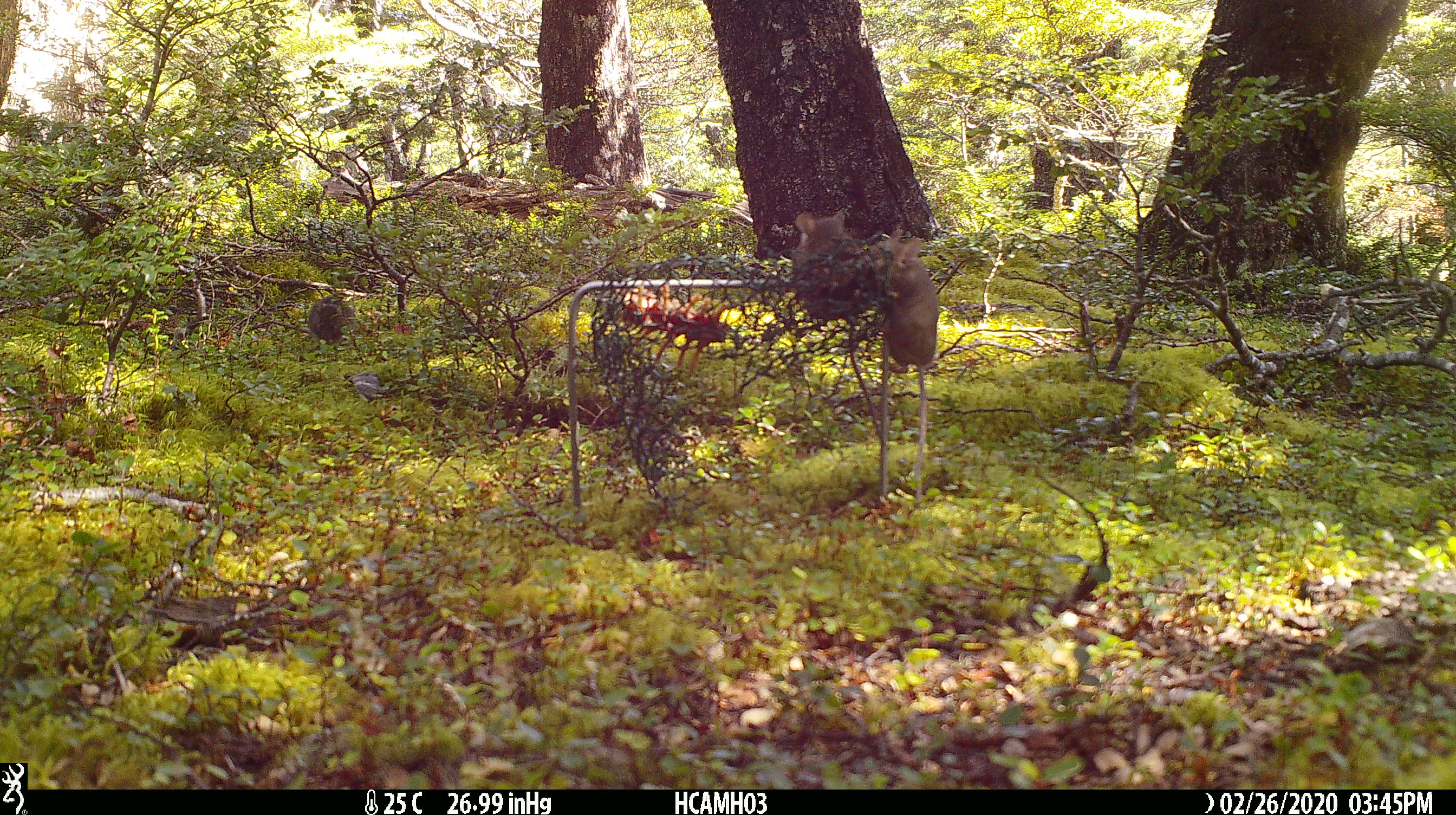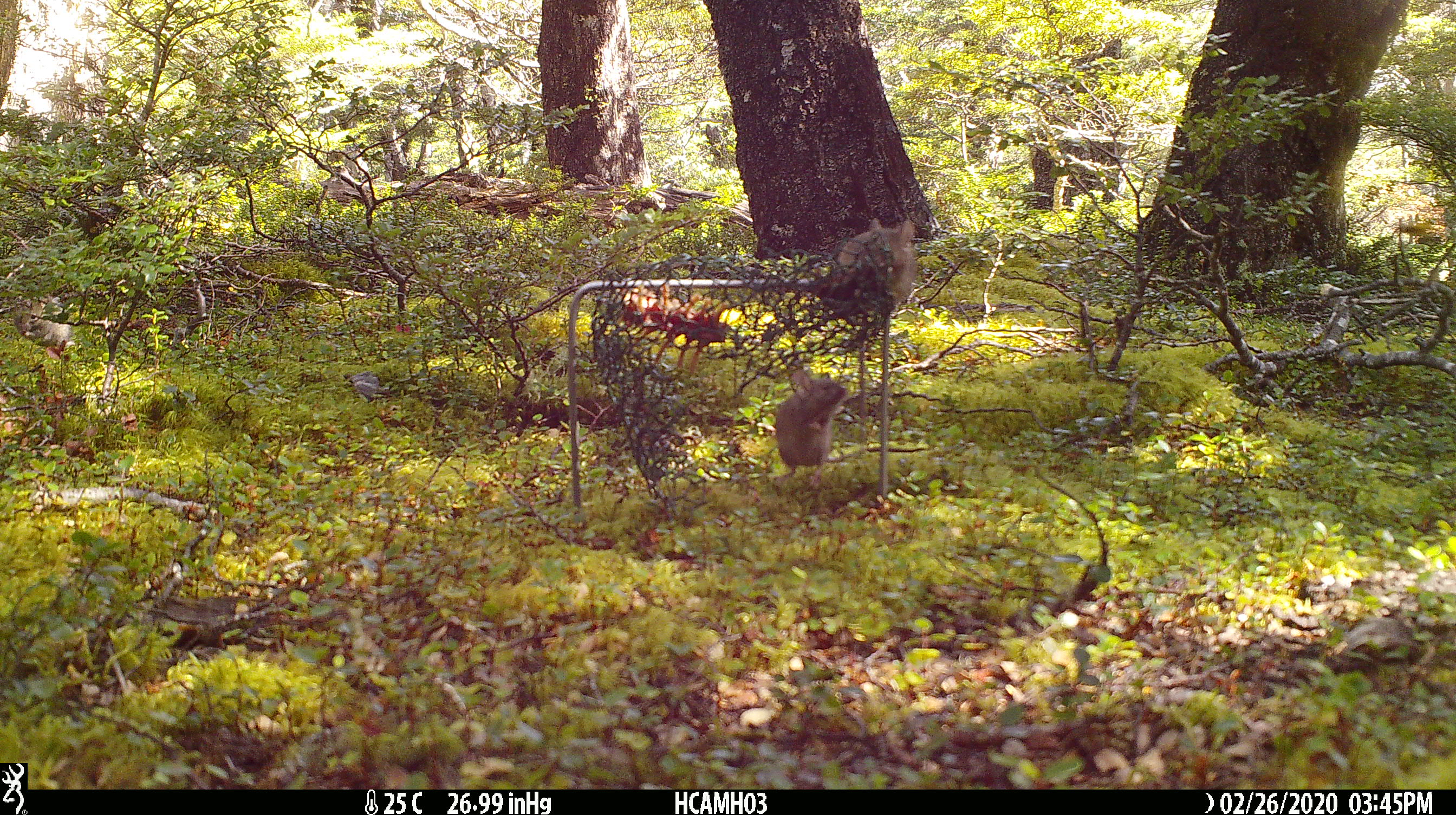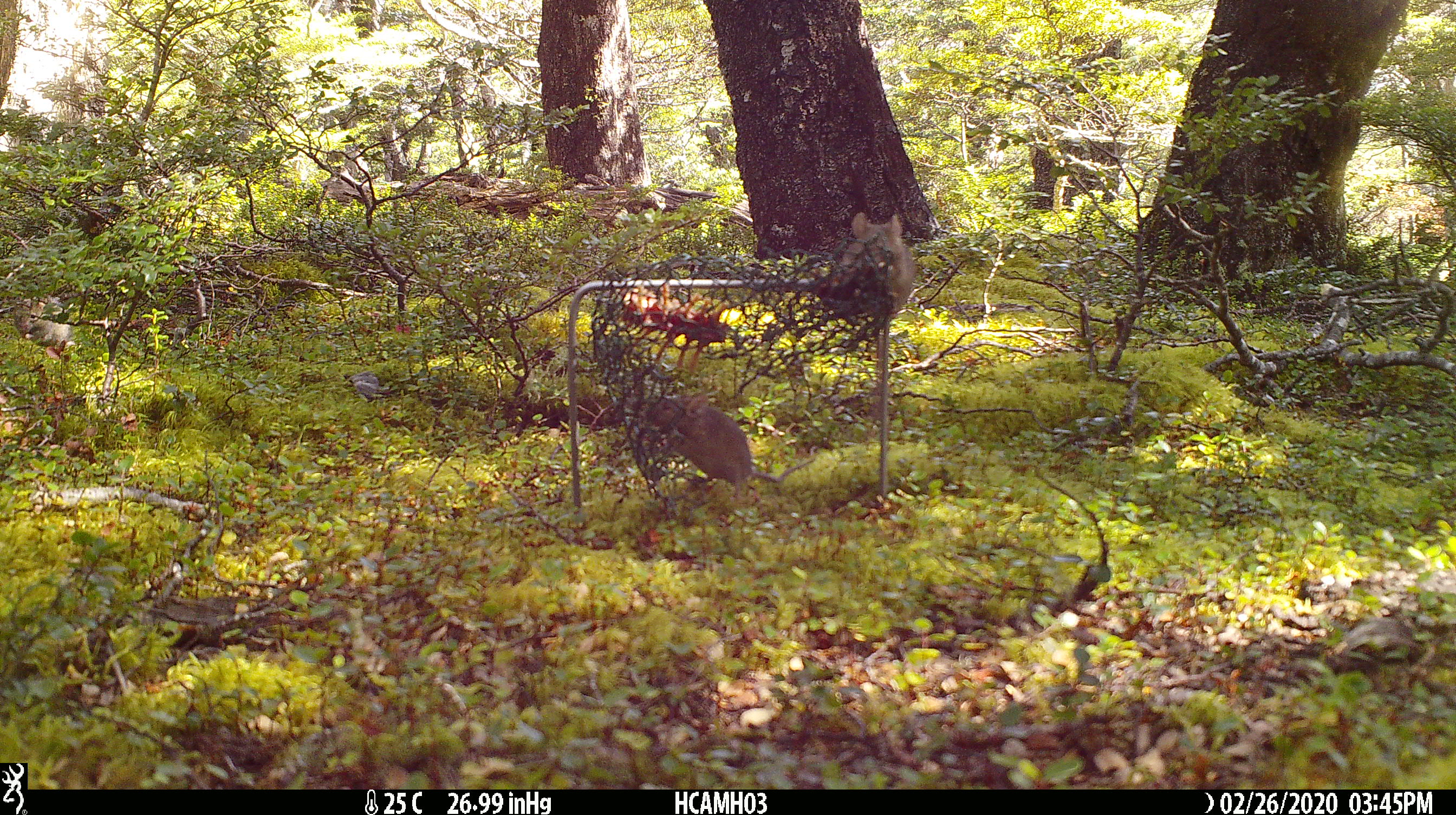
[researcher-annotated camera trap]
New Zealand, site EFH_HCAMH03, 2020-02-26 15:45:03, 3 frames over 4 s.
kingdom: Animalia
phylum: Chordata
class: Mammalia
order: Rodentia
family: Muridae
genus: Mus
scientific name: Mus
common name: mouse